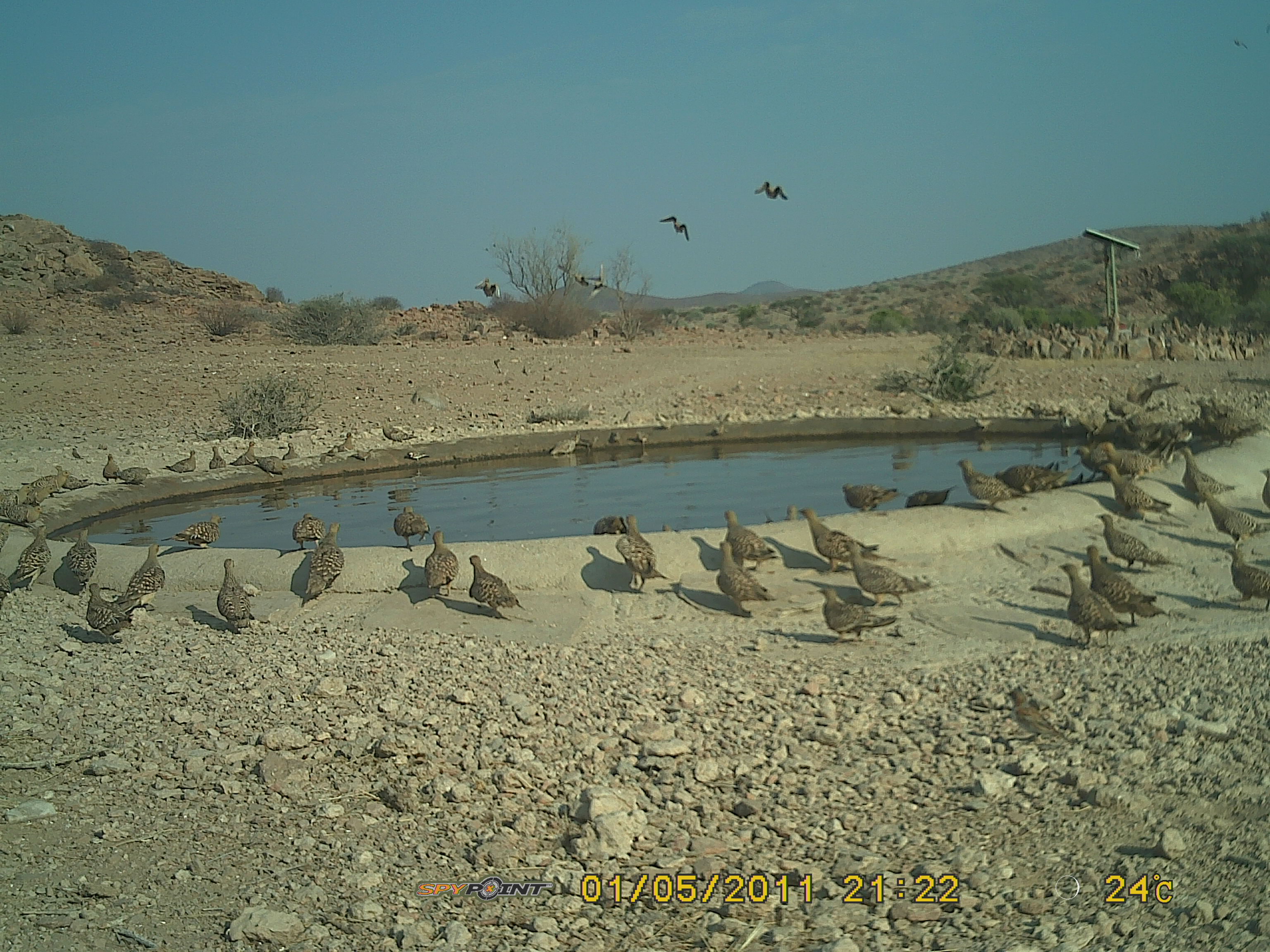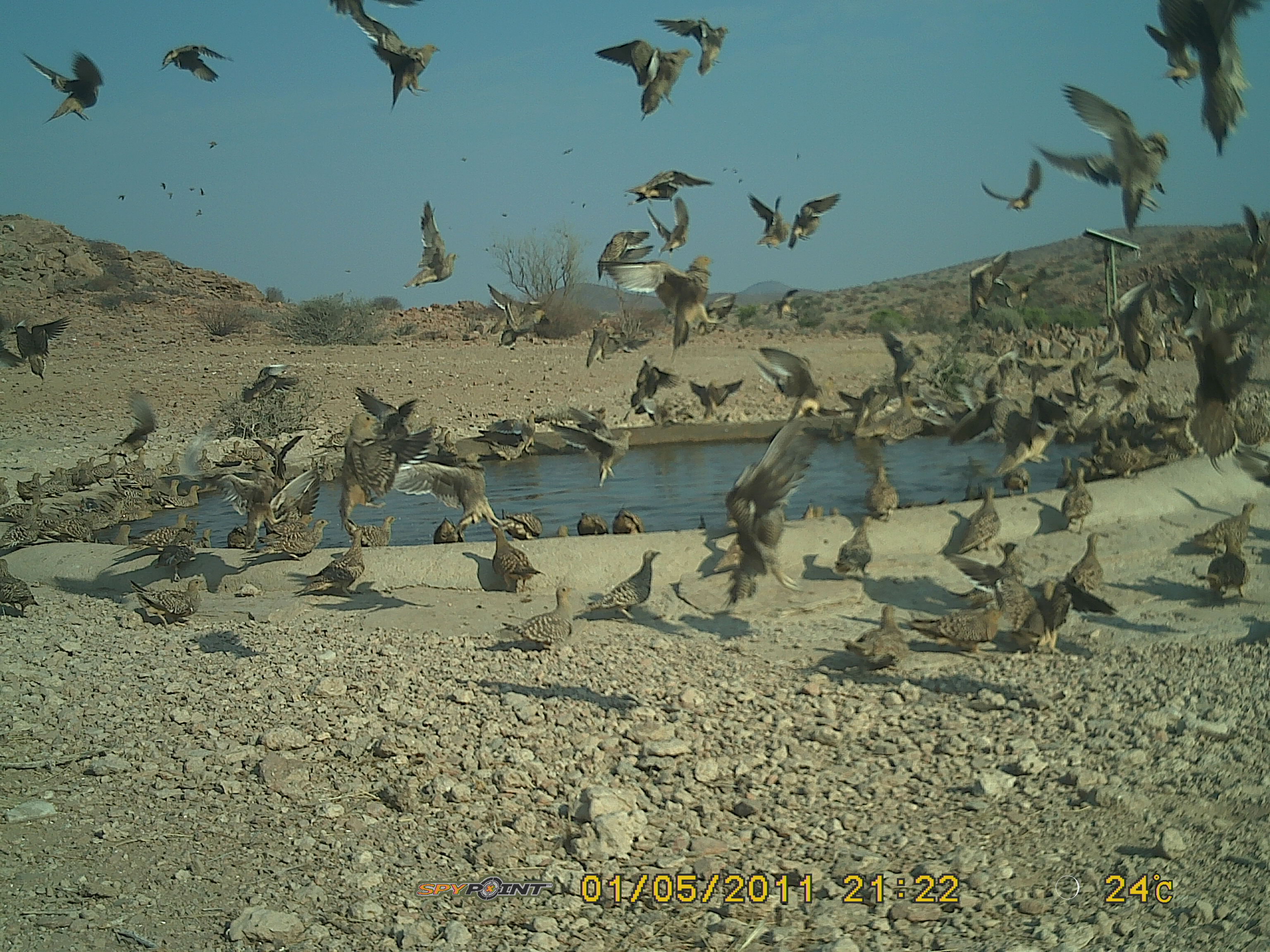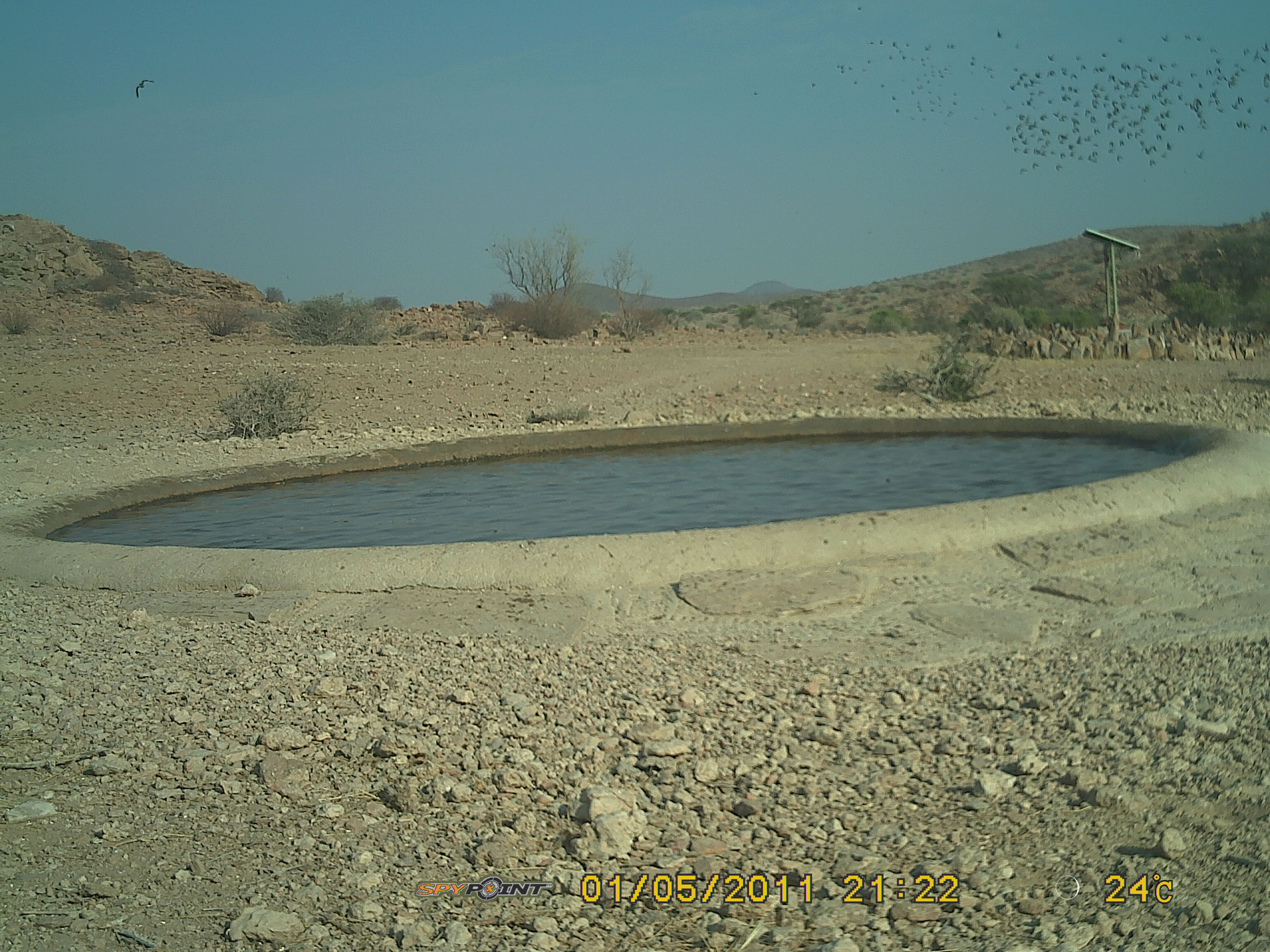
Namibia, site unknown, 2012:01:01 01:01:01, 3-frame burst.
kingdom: Animalia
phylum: Chordata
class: Aves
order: Pterocliformes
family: Pteroclidae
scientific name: Pteroclidae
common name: sandgrouse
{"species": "Pteroclidae (sandgrouse)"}